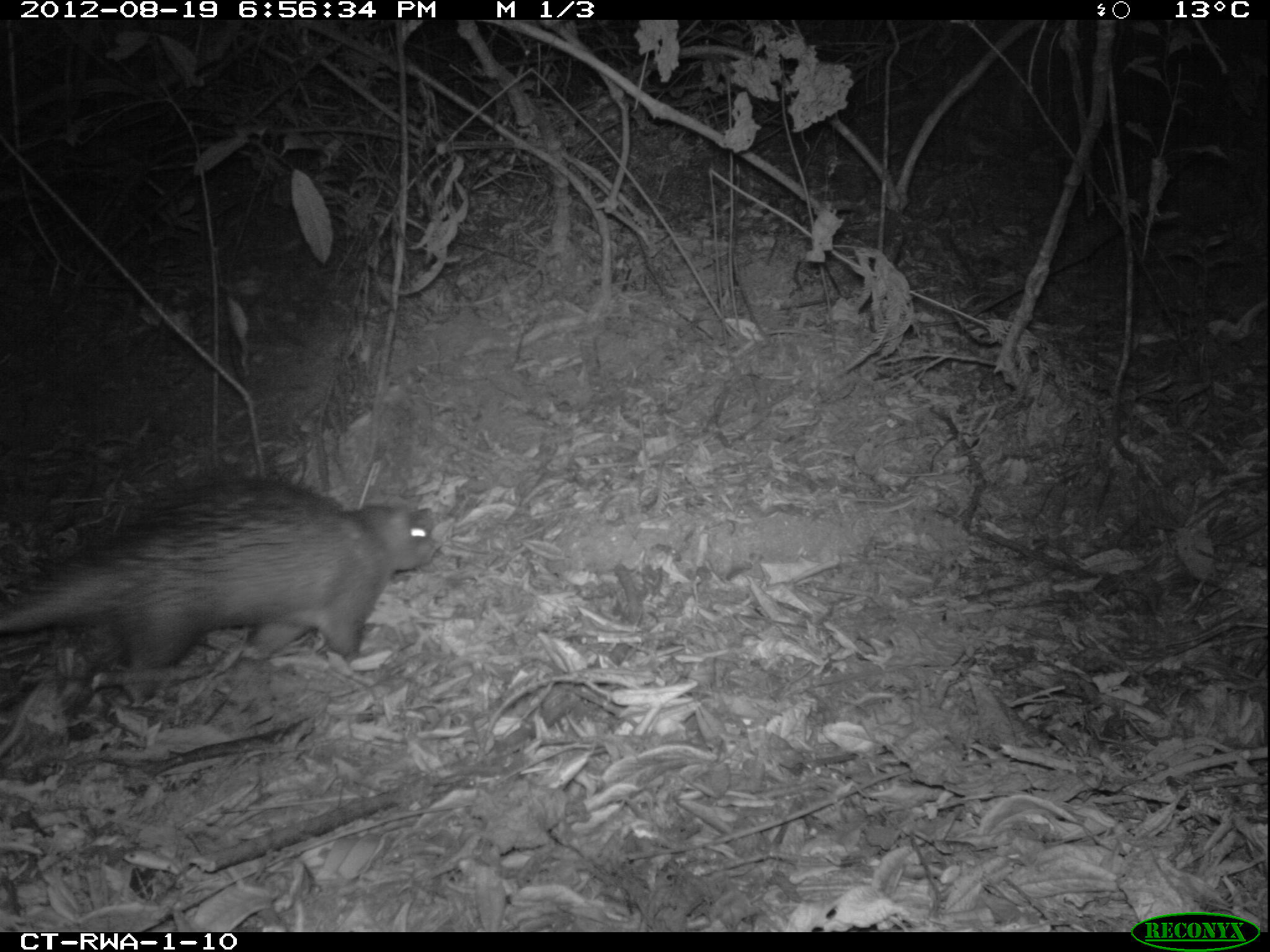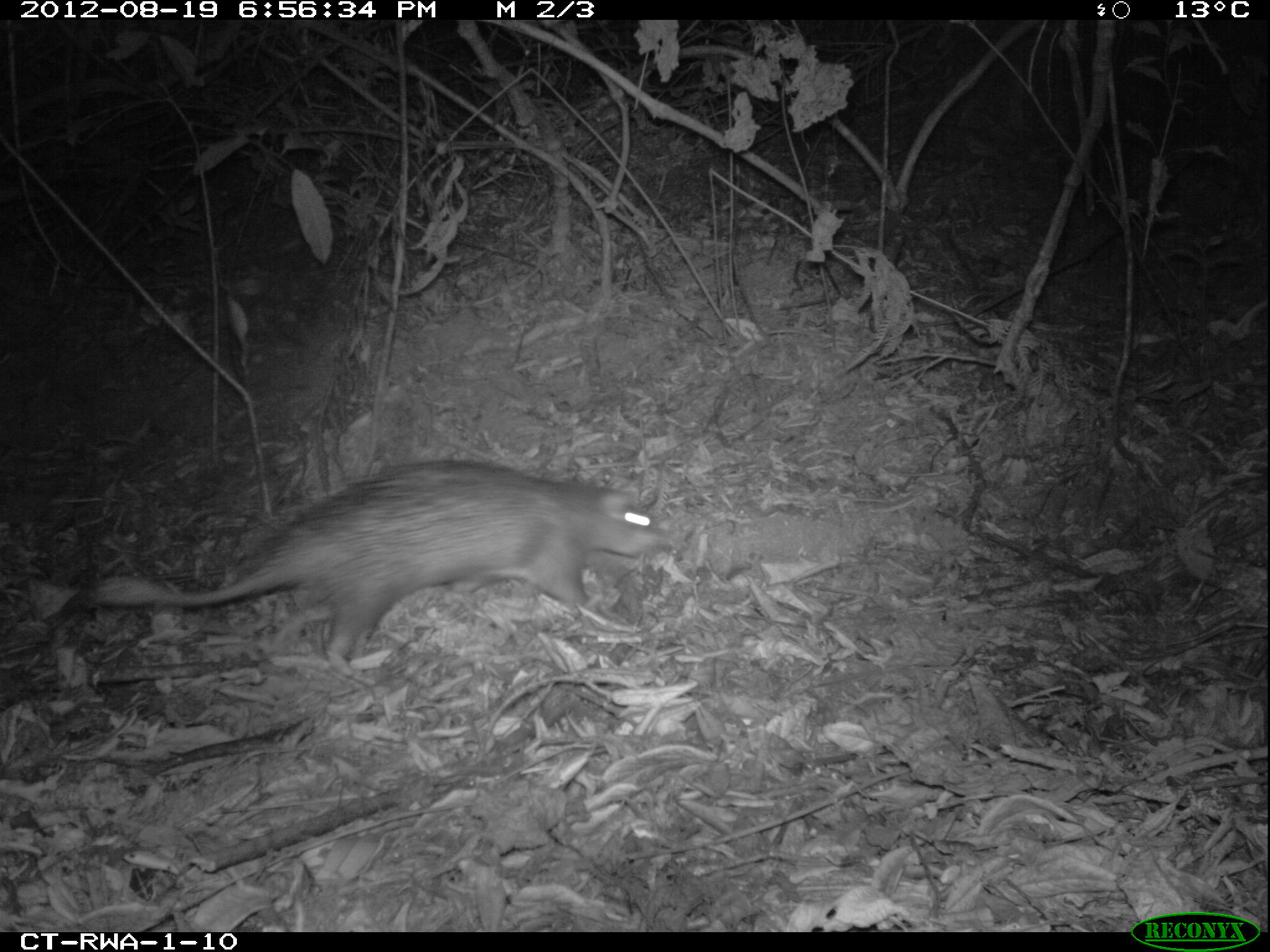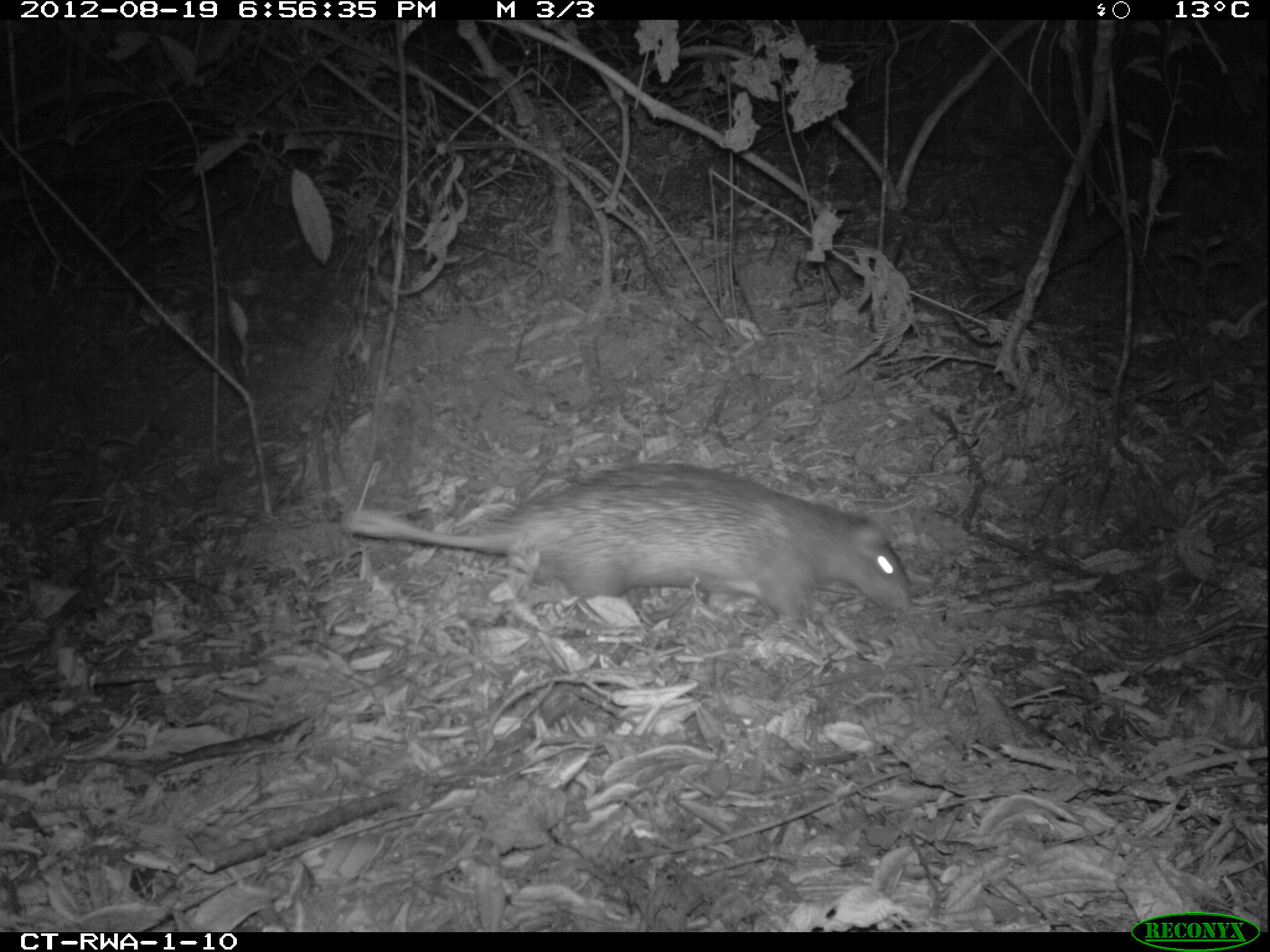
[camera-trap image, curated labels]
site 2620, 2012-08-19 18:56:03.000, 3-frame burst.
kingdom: Animalia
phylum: Chordata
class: Mammalia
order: Rodentia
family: Hystricidae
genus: Atherurus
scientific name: Atherurus africanus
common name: african brush-tailed porcupine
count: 1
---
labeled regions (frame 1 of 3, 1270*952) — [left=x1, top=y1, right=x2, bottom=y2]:
atherurus africanus: [left=0, top=474, right=443, bottom=685]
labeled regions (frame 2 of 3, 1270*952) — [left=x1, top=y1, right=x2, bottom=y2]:
atherurus africanus: [left=69, top=459, right=671, bottom=668]